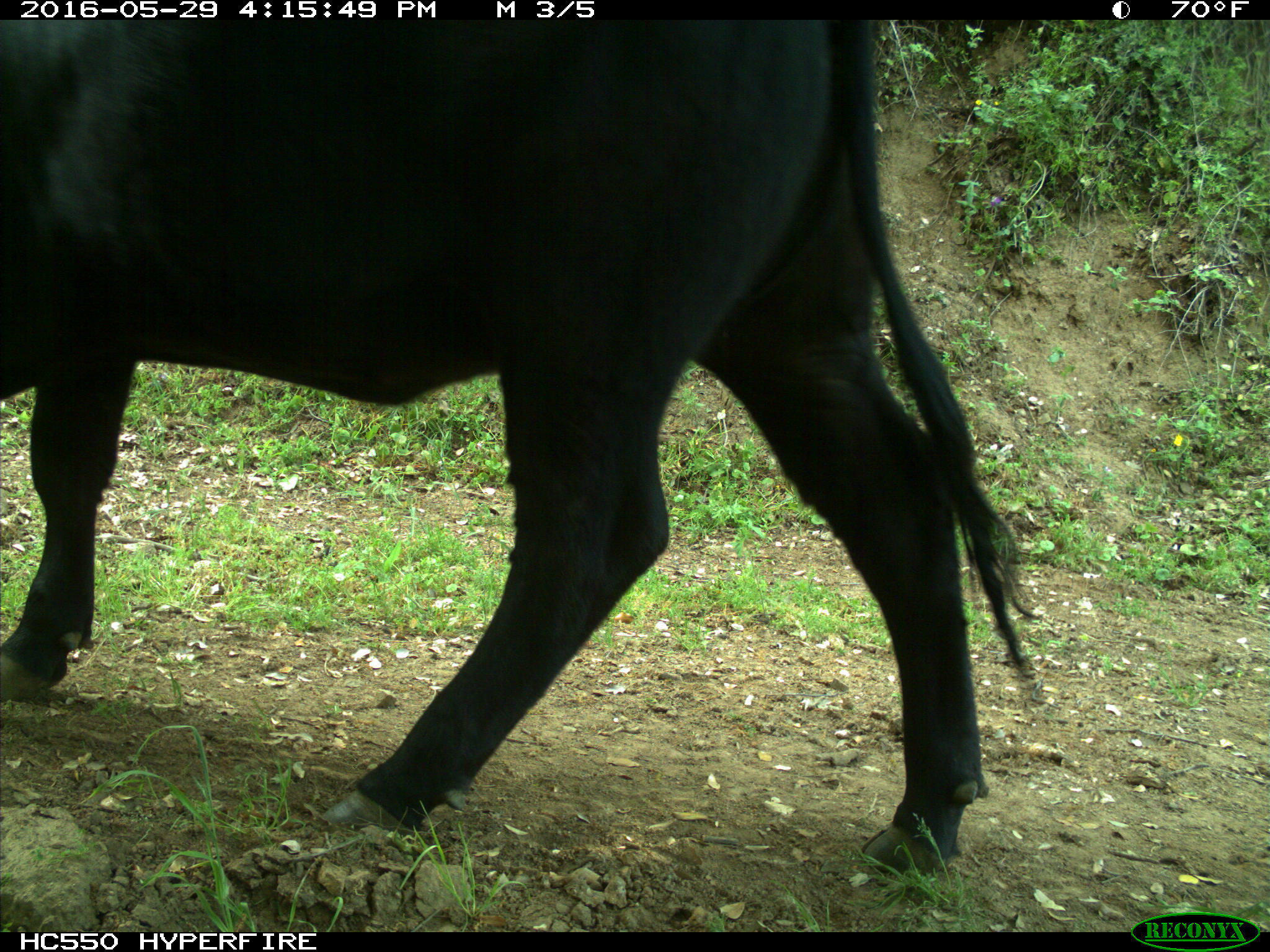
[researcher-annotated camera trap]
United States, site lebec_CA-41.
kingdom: Animalia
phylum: Chordata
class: Mammalia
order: Artiodactyla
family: Bovidae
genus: Bos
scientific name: Bos taurus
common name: domestic cow